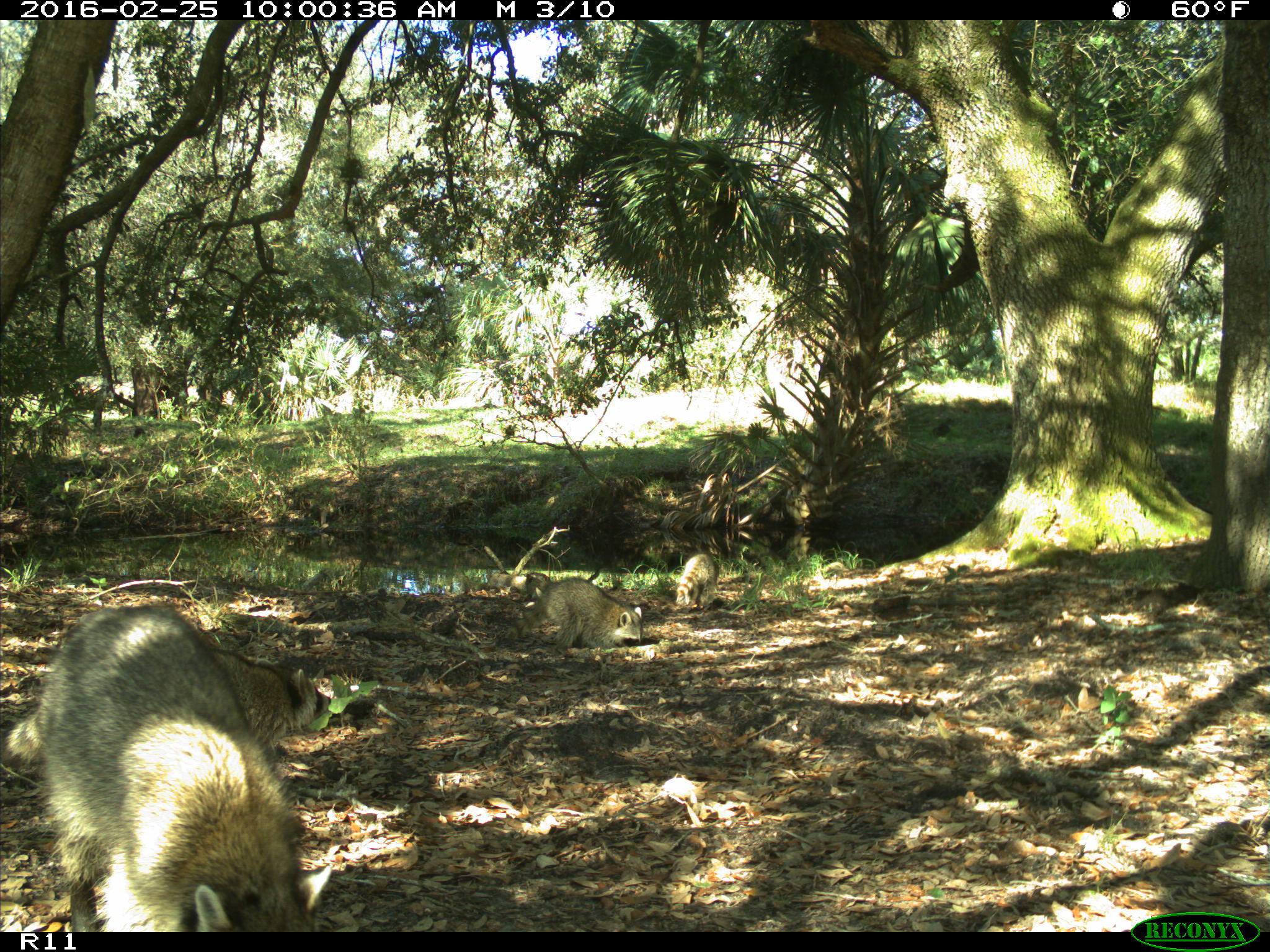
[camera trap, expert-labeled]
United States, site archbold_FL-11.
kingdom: Animalia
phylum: Chordata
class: Mammalia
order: Carnivora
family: Procyonidae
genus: Procyon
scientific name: Procyon lotor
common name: common raccoon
Procyon lotor (common raccoon).